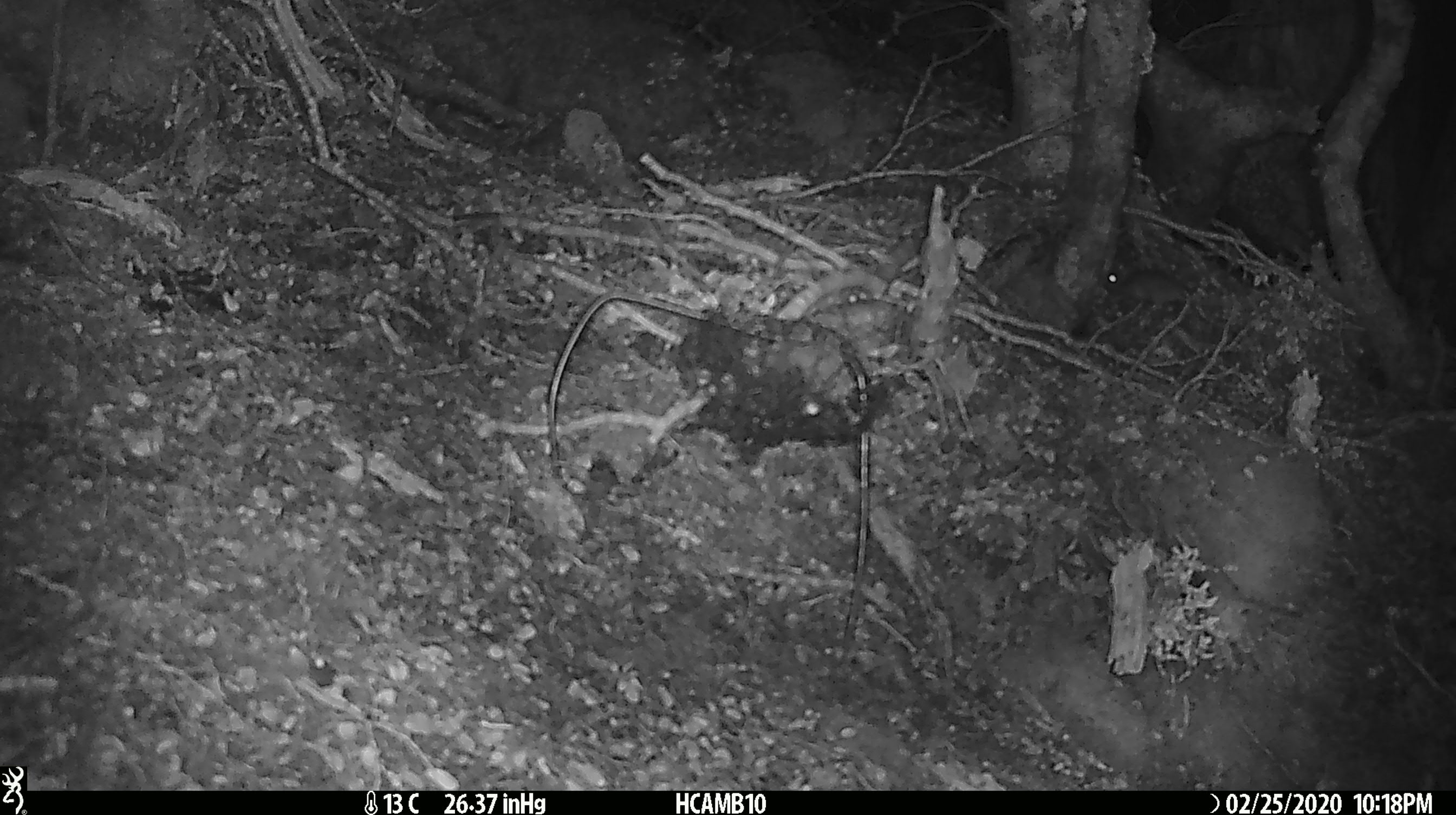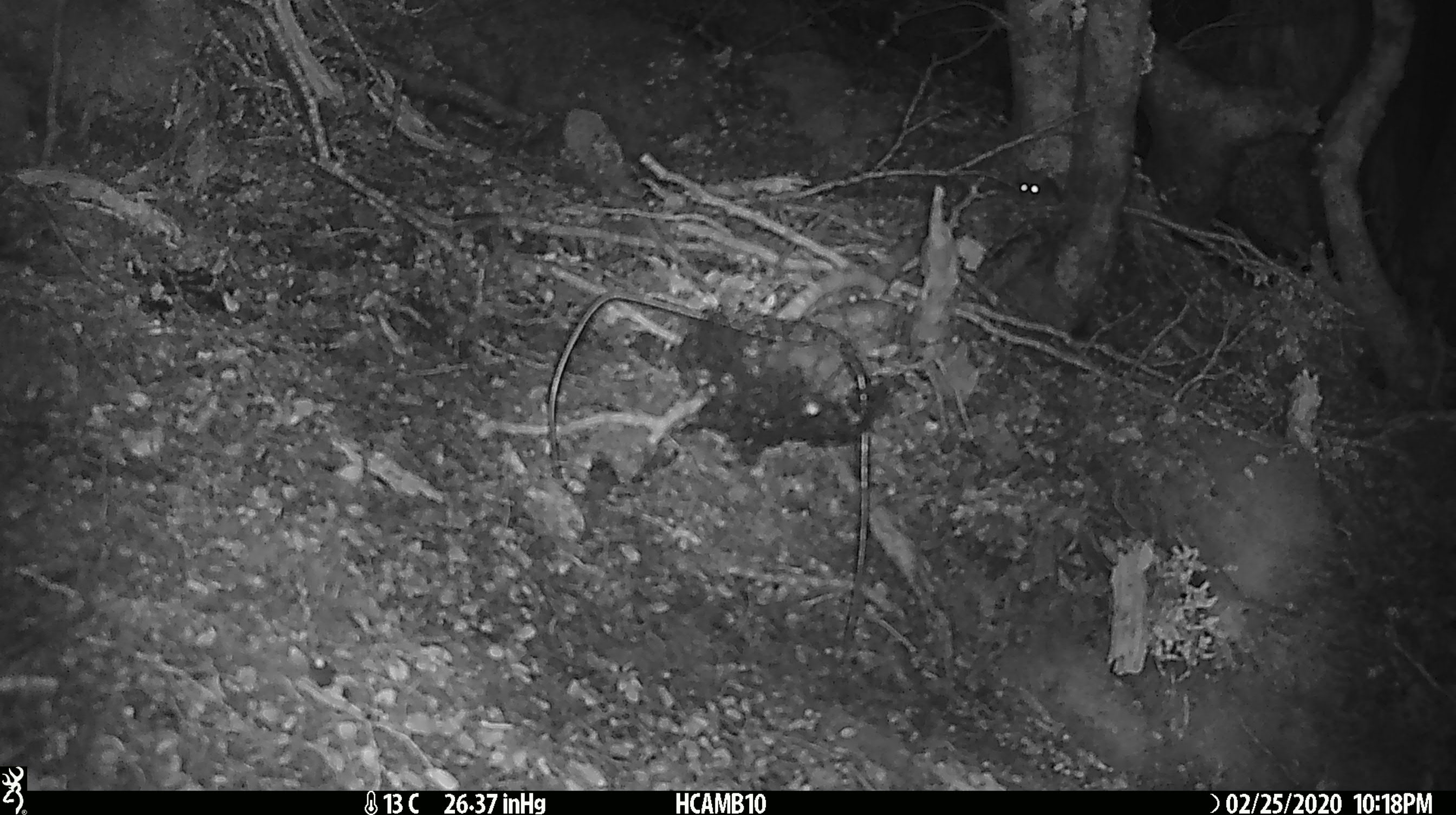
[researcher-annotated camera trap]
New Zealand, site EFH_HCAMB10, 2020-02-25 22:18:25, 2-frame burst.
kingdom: Animalia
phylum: Chordata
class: Mammalia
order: Rodentia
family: Muridae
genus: Mus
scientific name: Mus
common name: mouse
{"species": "mouse (Mus)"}